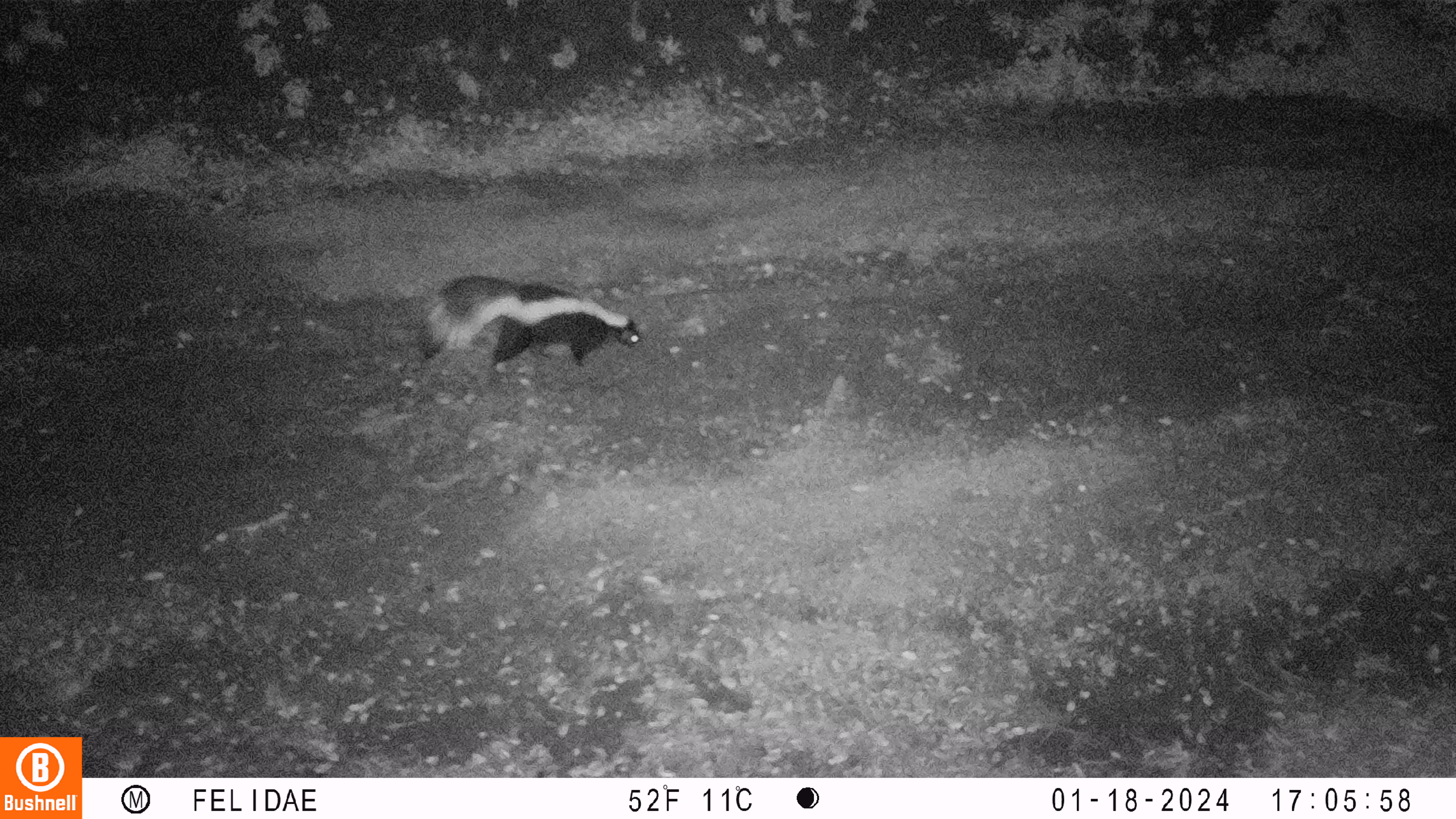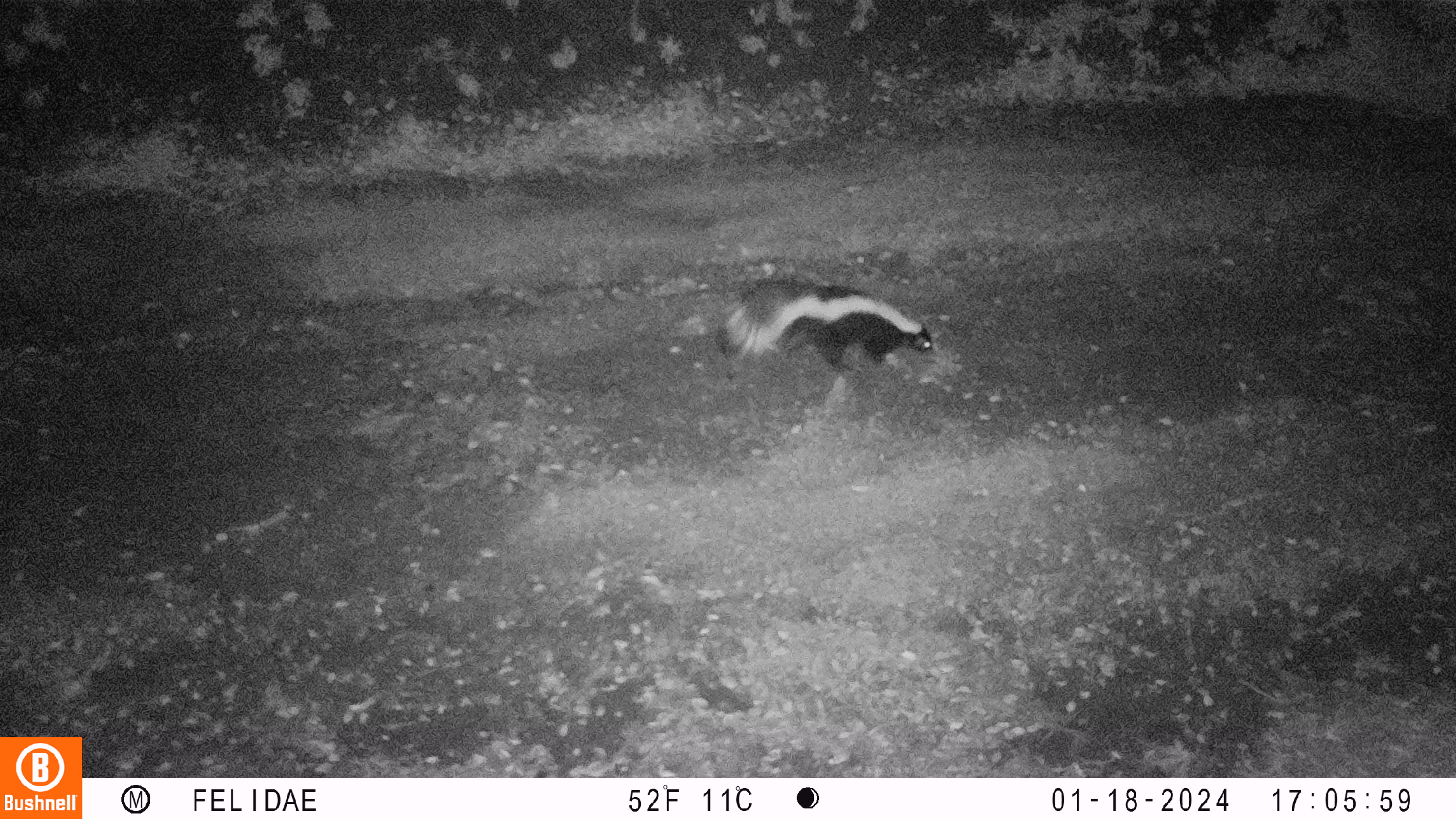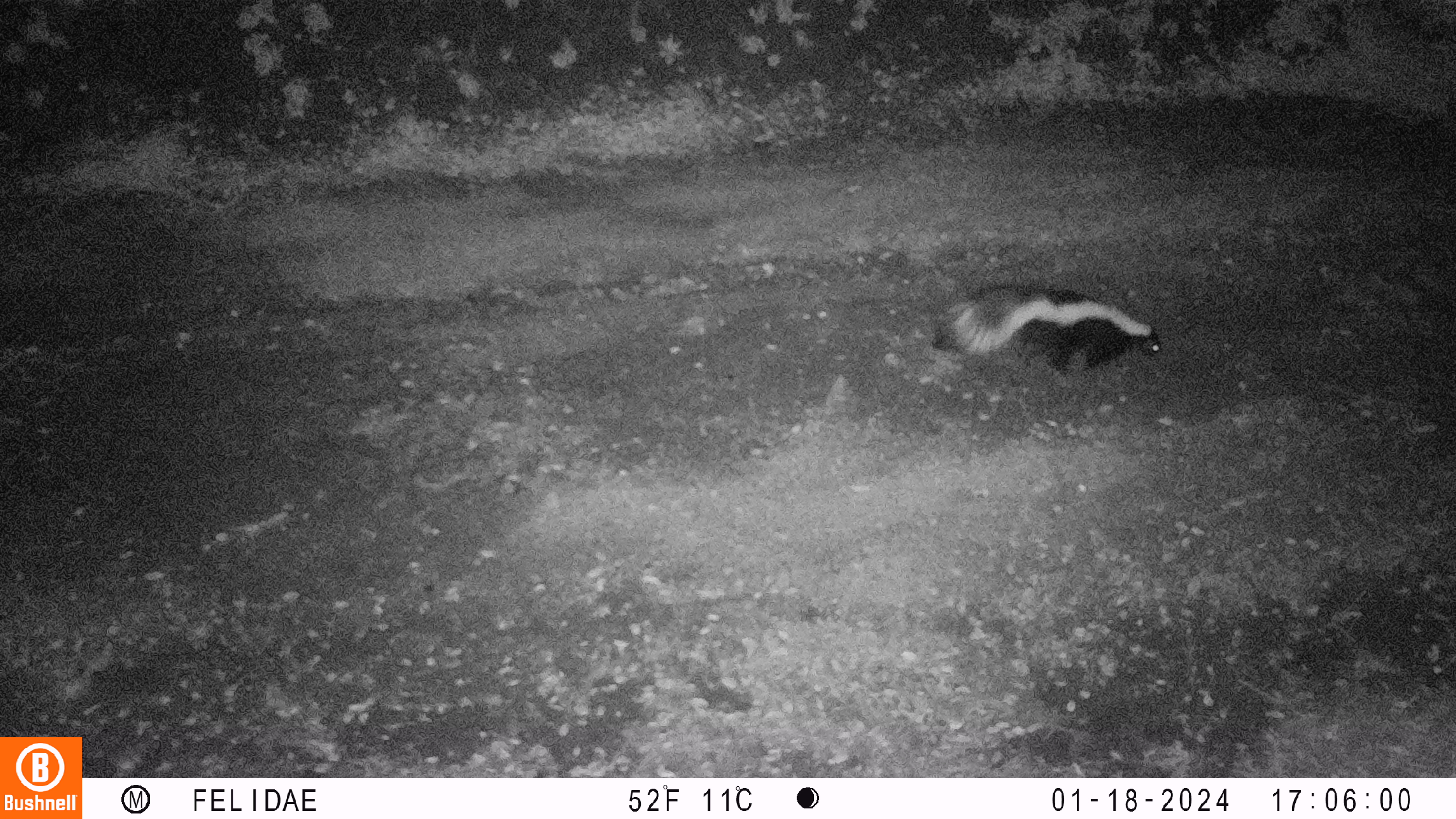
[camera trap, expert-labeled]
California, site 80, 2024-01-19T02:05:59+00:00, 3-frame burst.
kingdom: Animalia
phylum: Chordata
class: Mammalia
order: Carnivora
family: Mephitidae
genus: Mephitis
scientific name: Mephitis mephitis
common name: striped skunk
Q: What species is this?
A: Striped skunk (Mephitis mephitis).